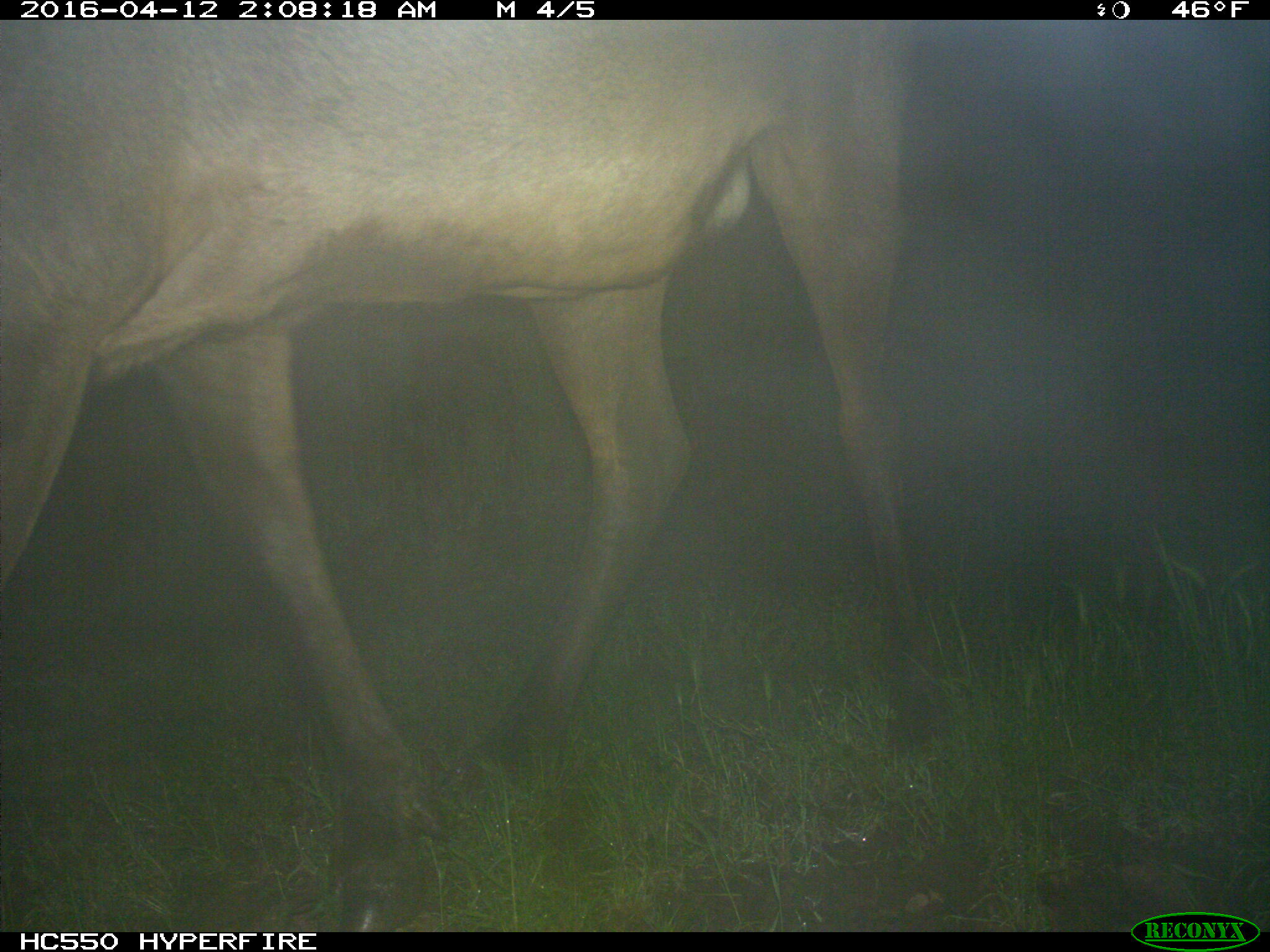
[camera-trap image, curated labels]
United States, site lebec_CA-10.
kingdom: Animalia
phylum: Chordata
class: Mammalia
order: Artiodactyla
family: Cervidae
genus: Cervus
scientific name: Cervus canadensis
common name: elk